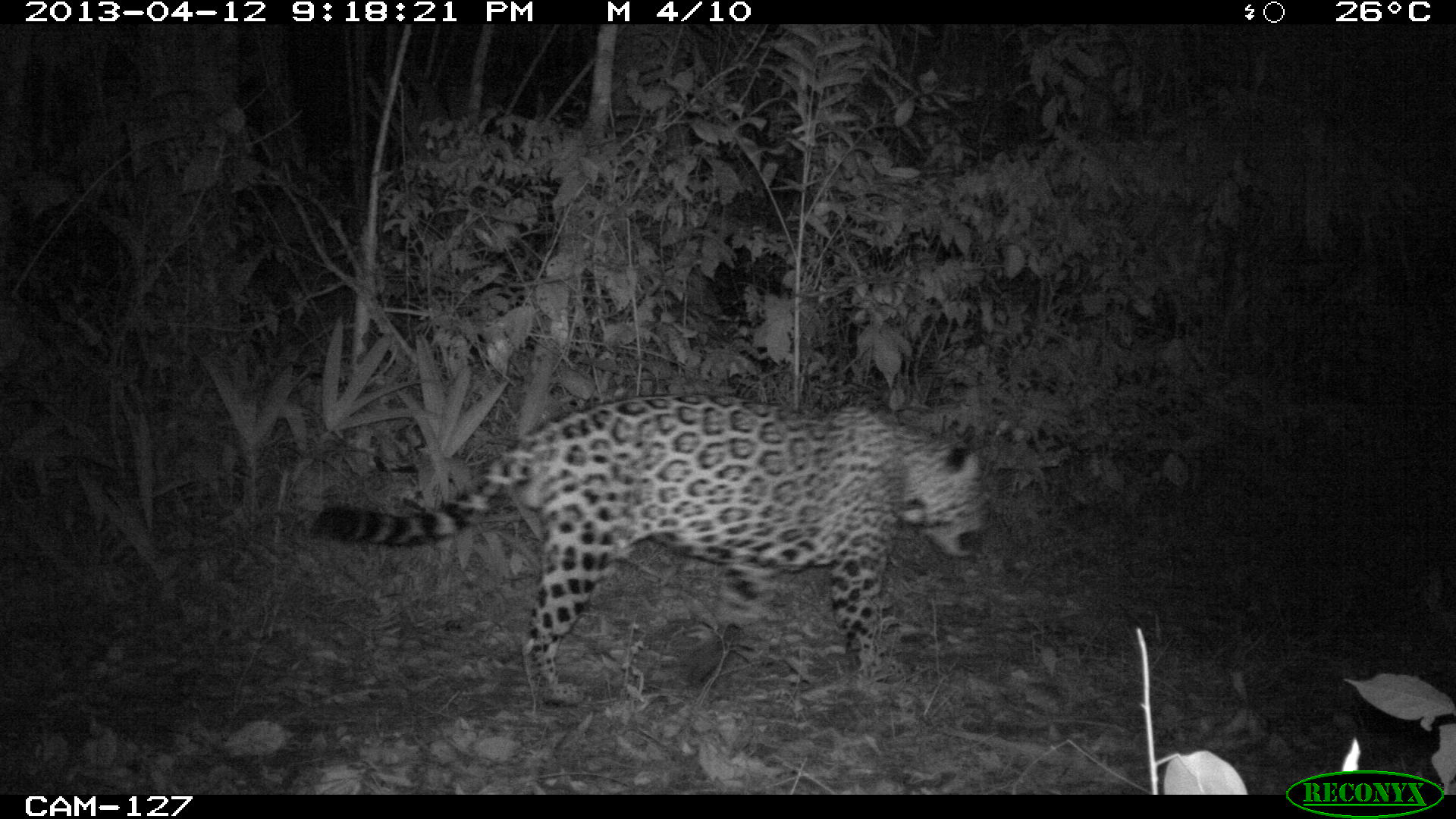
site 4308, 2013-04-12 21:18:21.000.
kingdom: Animalia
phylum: Chordata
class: Mammalia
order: Carnivora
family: Felidae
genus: Panthera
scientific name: Panthera onca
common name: jaguar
Panthera onca (jaguar), count 1, sex male.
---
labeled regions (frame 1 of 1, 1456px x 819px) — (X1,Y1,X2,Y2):
panthera onca: (309,390,983,708)